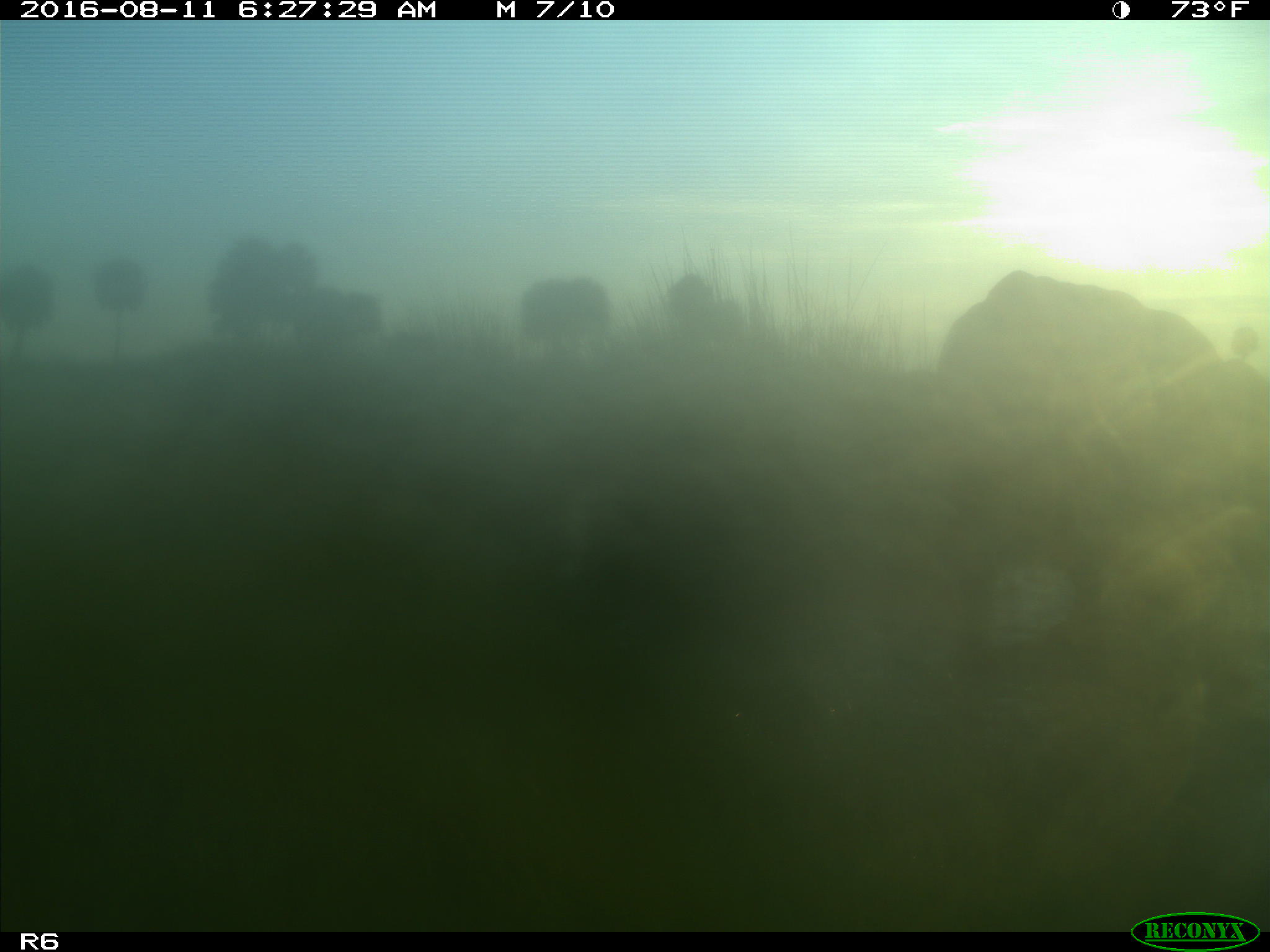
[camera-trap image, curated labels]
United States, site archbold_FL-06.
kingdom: Animalia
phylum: Chordata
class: Mammalia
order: Artiodactyla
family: Bovidae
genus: Bos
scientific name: Bos taurus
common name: domestic cow